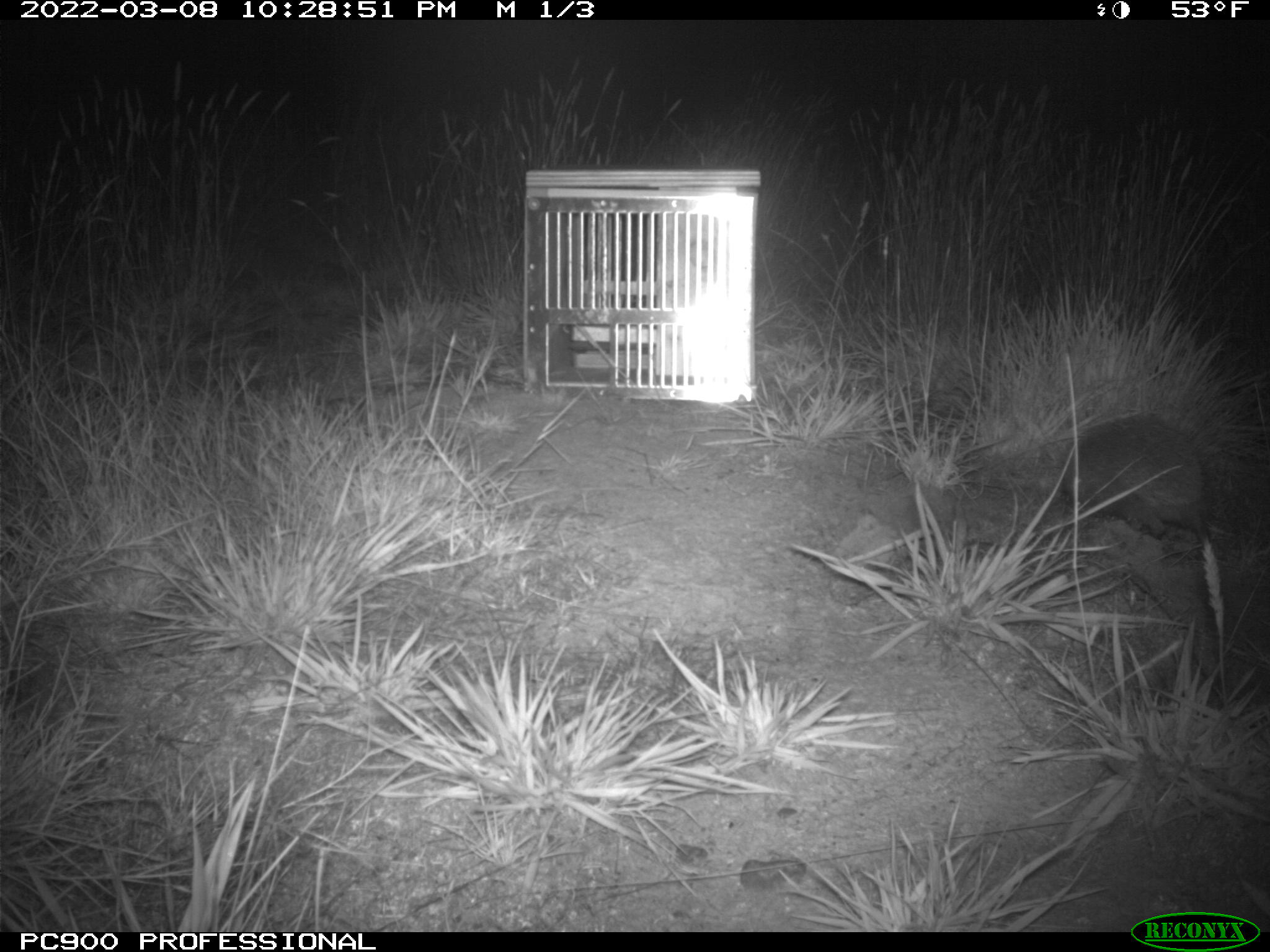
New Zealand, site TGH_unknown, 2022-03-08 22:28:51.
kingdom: Animalia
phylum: Chordata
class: Mammalia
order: Eulipotyphla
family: Erinaceidae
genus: Erinaceus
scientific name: Erinaceus europaeus europaeus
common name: european hedgehog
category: hedgehog